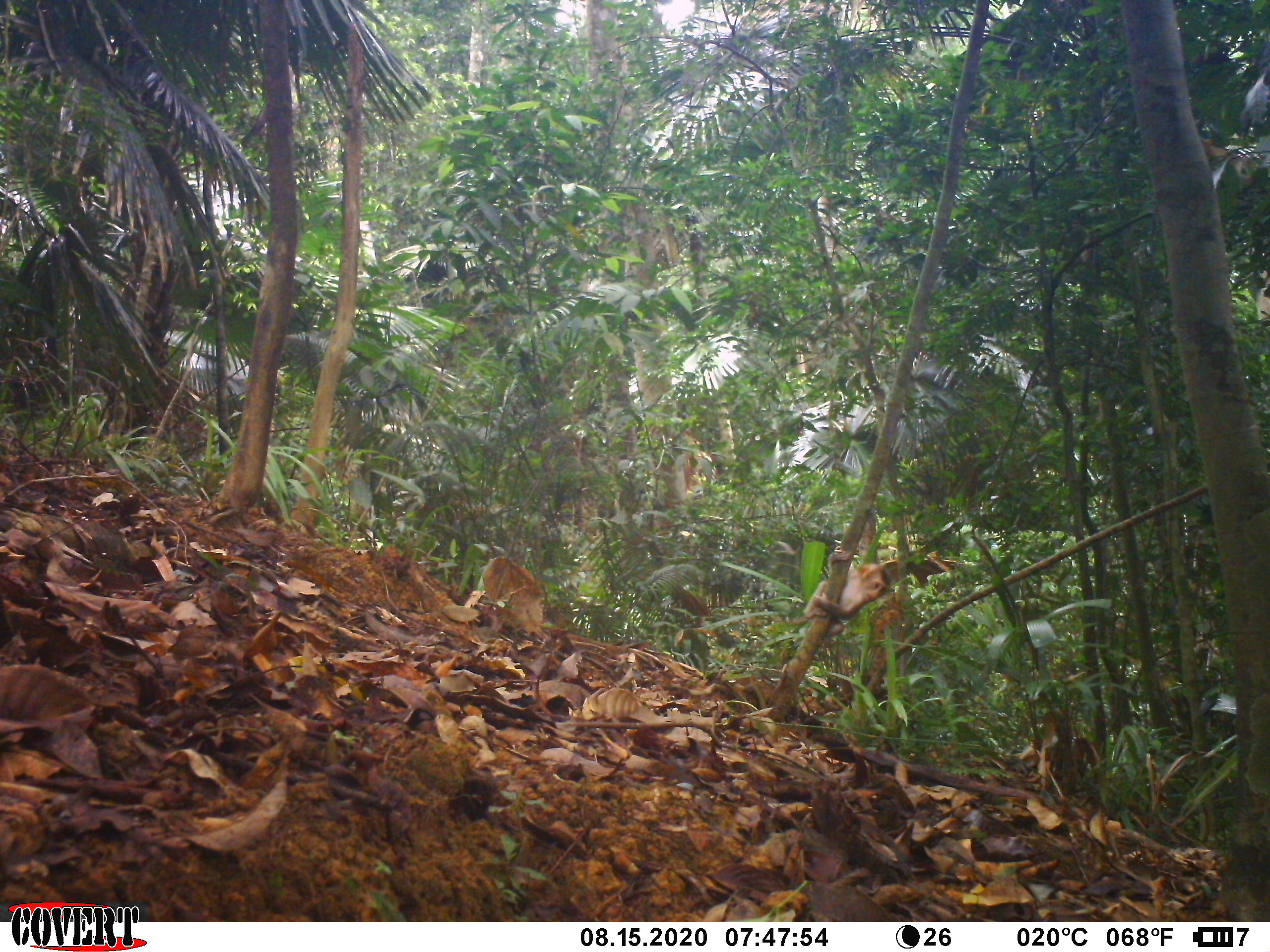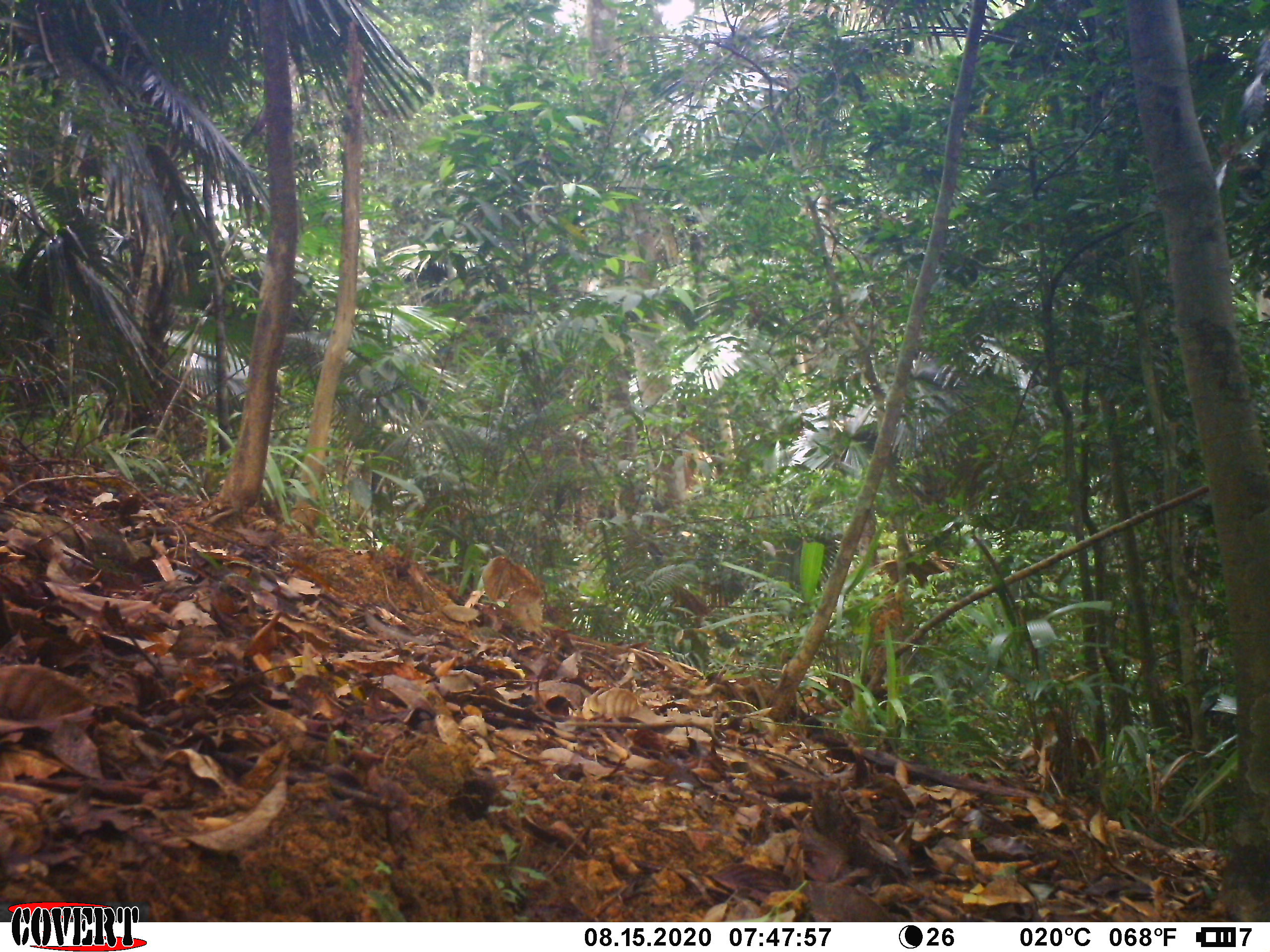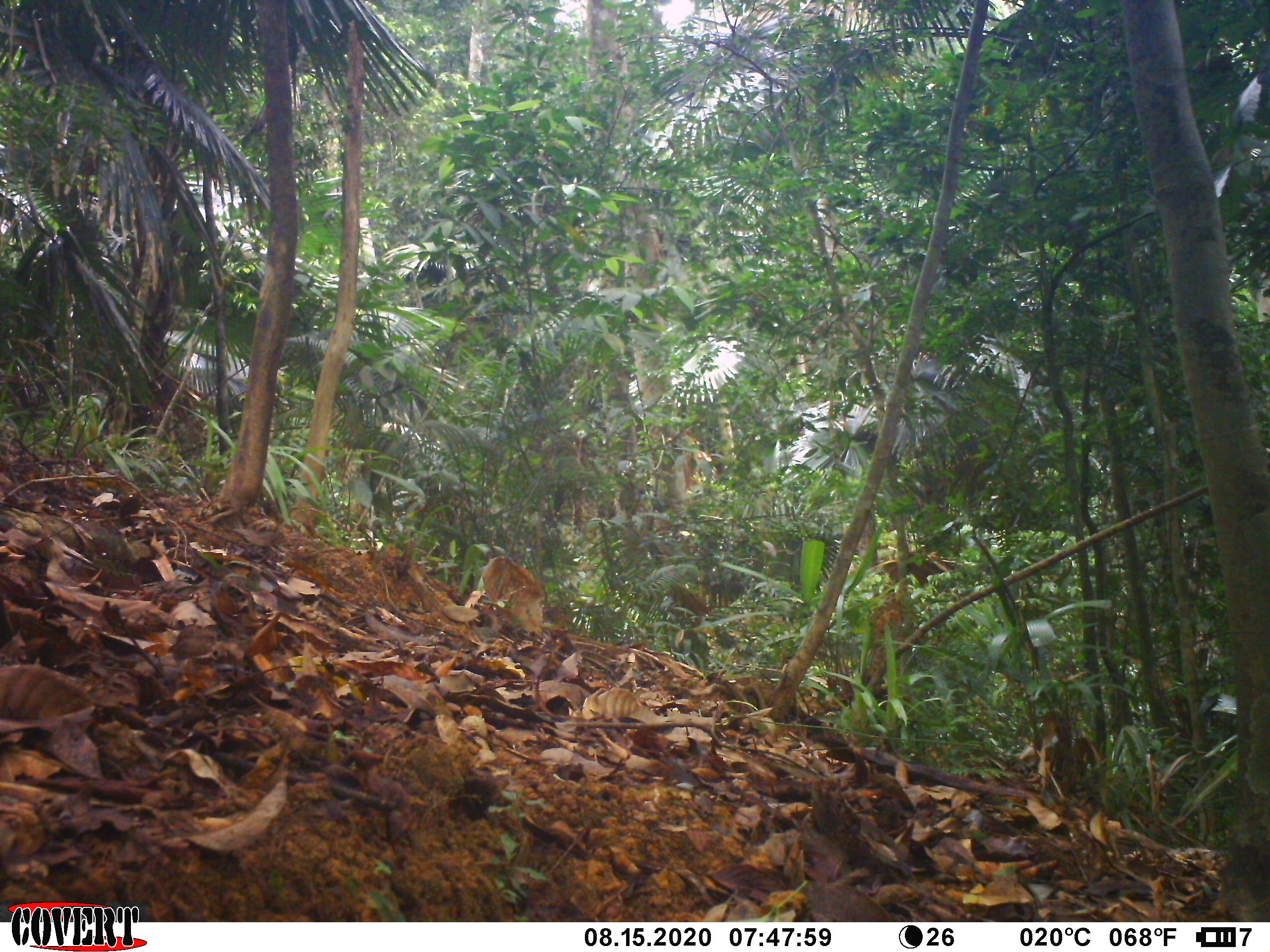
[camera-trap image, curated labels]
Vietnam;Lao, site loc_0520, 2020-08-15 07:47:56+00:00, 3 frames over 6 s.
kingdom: Animalia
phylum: Chordata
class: Mammalia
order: Primates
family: Cercopithecidae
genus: Macaca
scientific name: Macaca nemestrina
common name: pig-tailed macaque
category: pig tailed macaque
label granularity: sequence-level